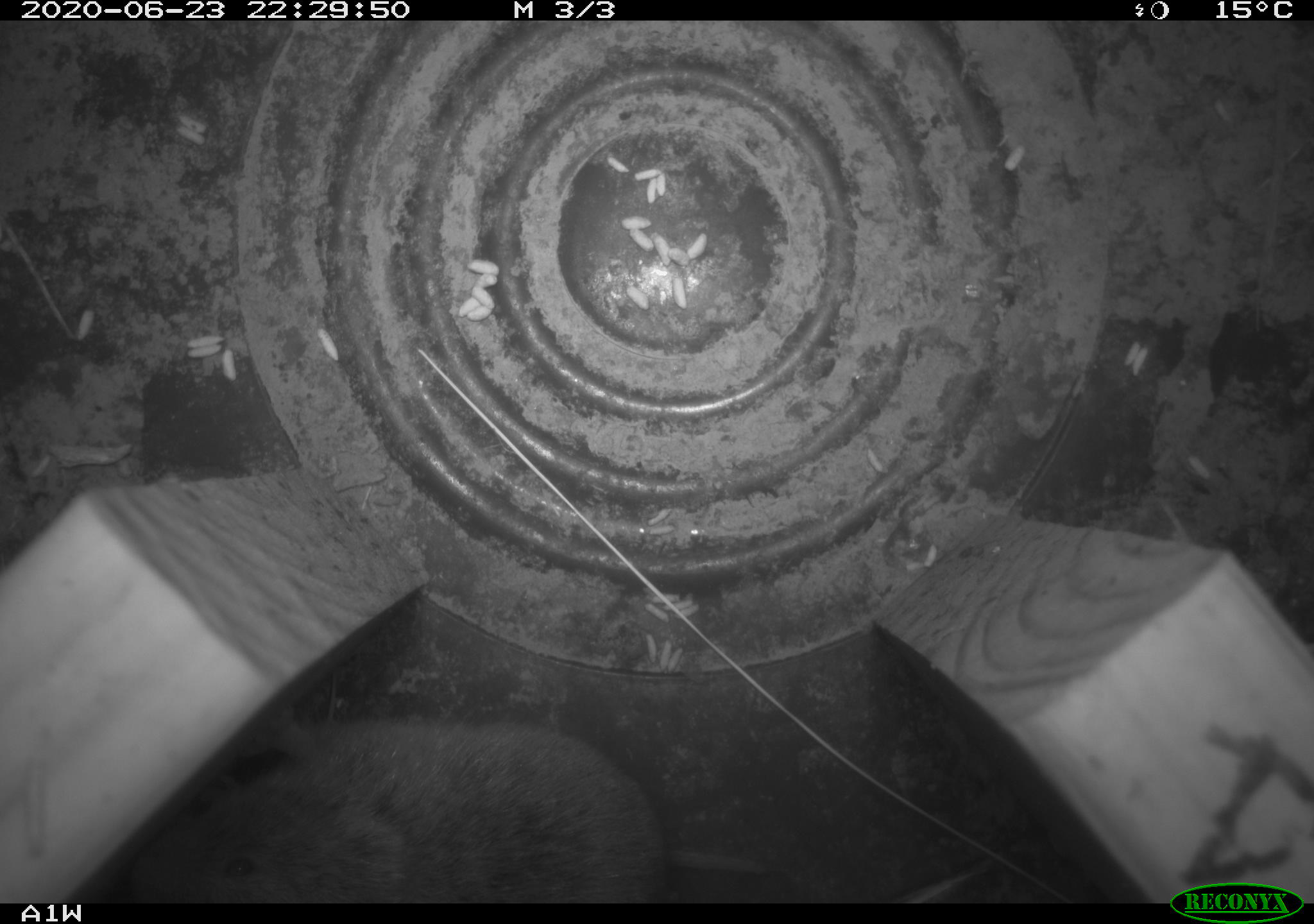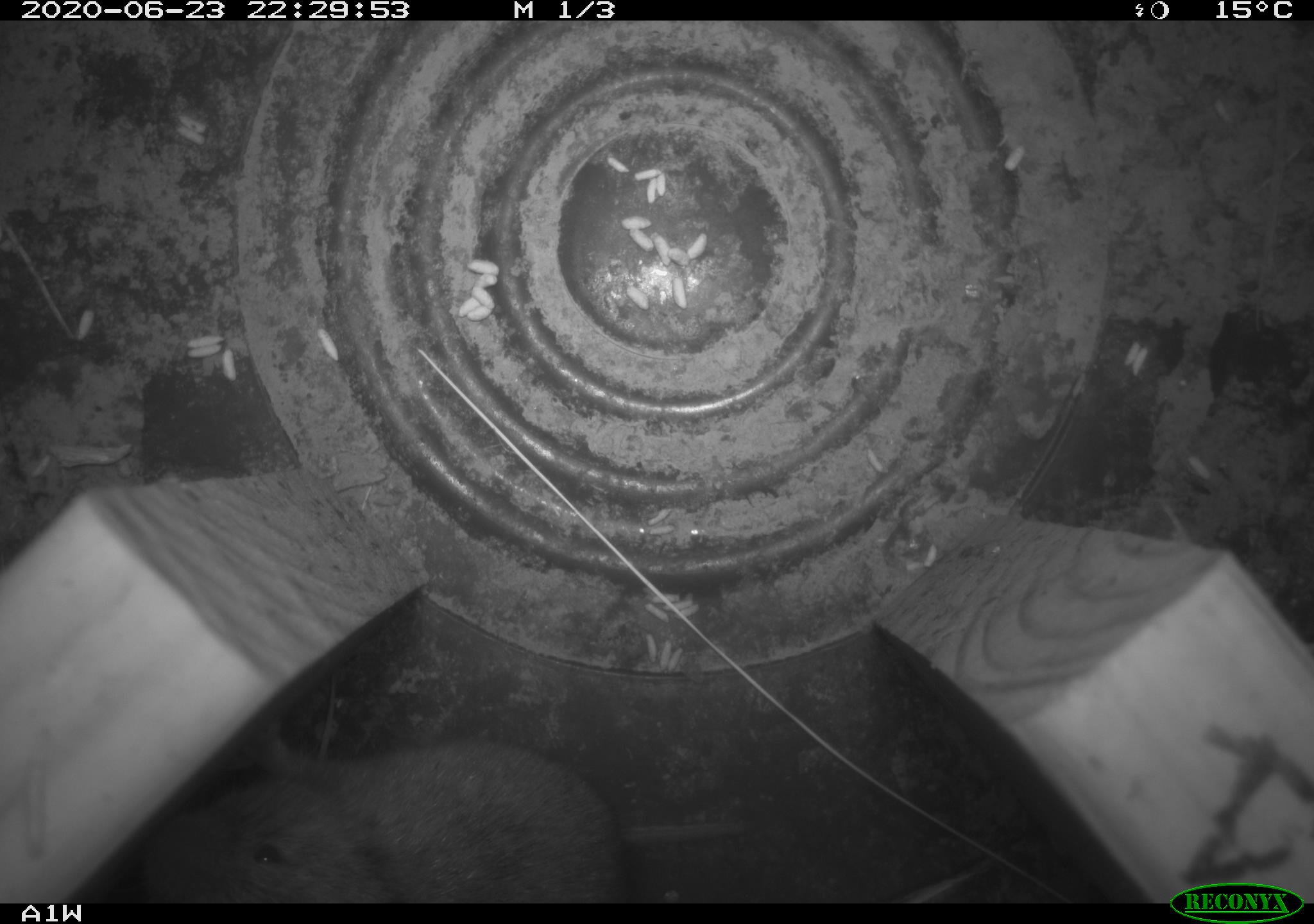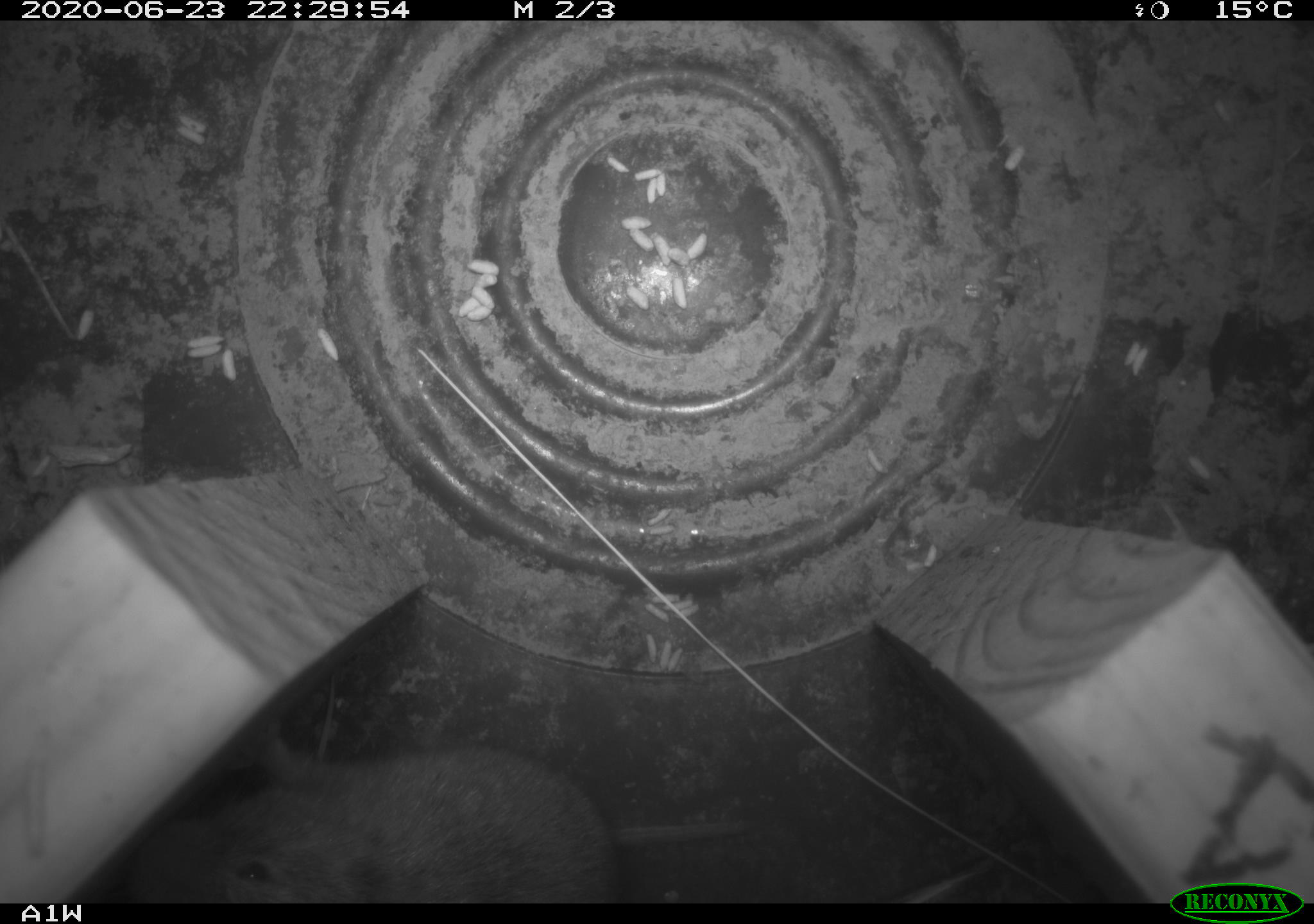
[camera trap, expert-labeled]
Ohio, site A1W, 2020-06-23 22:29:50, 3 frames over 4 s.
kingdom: Animalia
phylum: Chordata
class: Mammalia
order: Rodentia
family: Cricetidae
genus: Microtus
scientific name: Microtus pennsylvanicus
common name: meadow vole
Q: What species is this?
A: Meadow vole (Microtus pennsylvanicus).